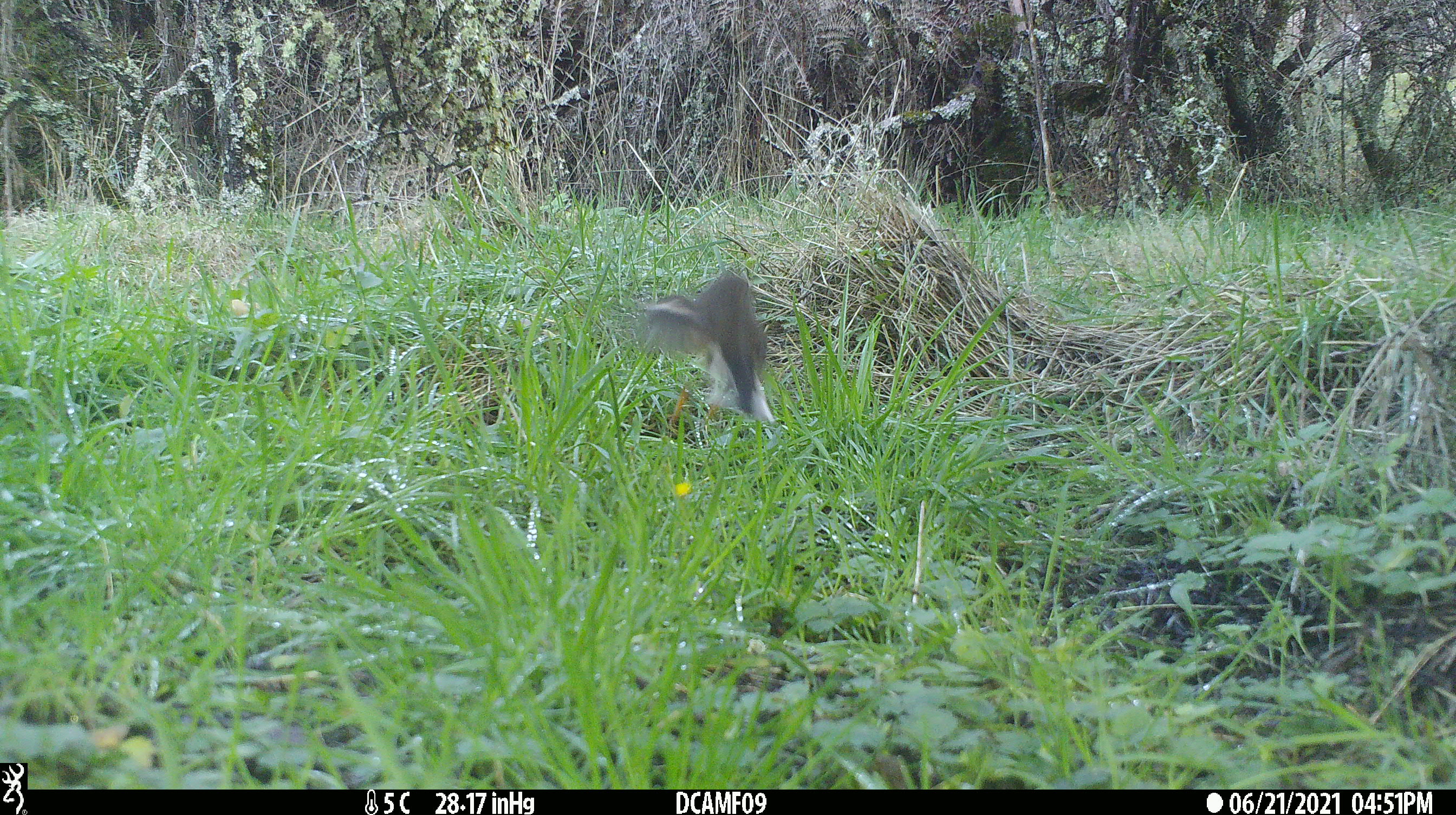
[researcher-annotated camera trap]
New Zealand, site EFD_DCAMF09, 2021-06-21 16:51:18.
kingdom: Animalia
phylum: Chordata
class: Aves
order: Passeriformes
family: Petroicidae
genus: Petroica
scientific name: Petroica macrocephala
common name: tomtit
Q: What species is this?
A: Tomtit (Petroica macrocephala).